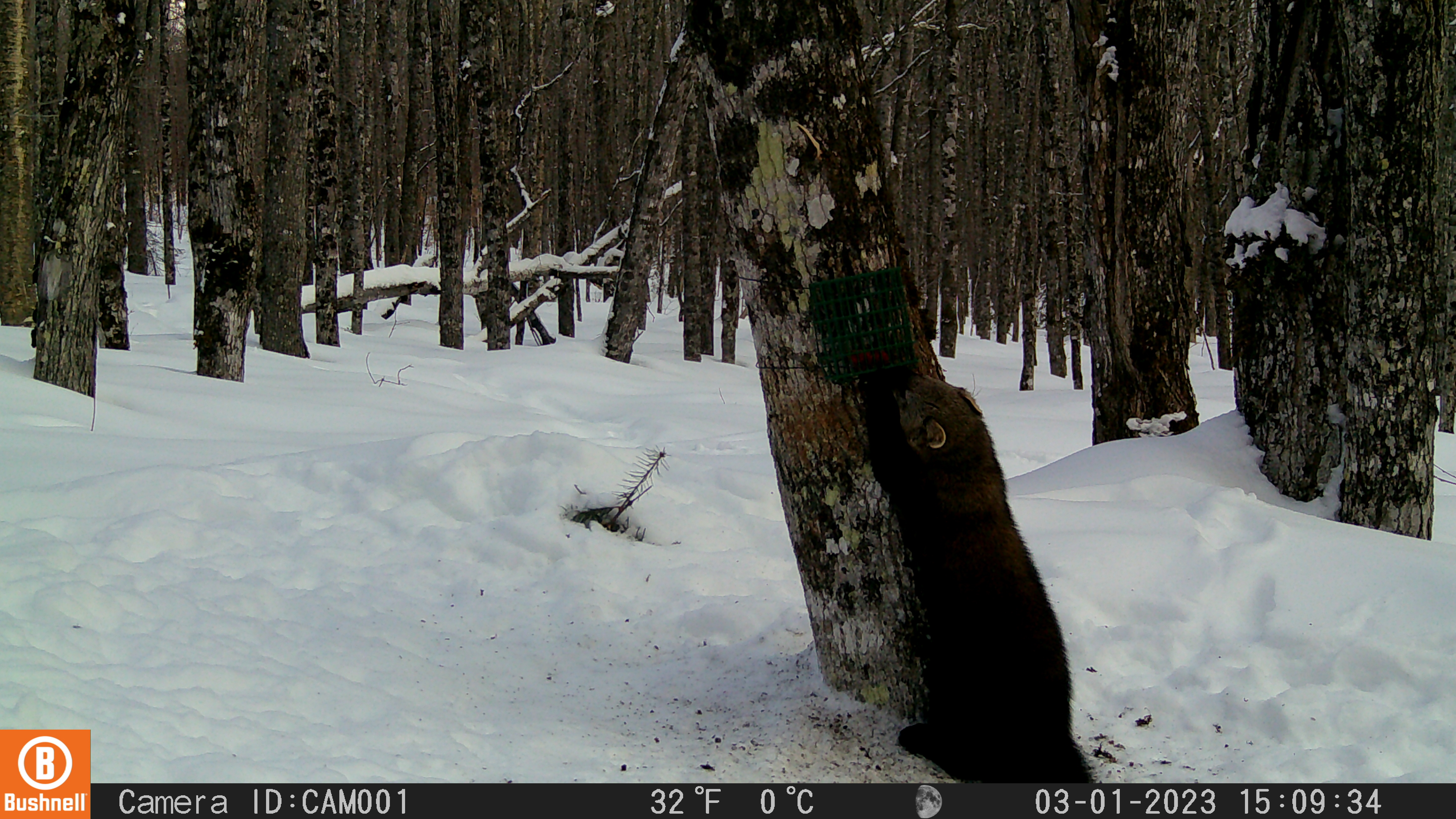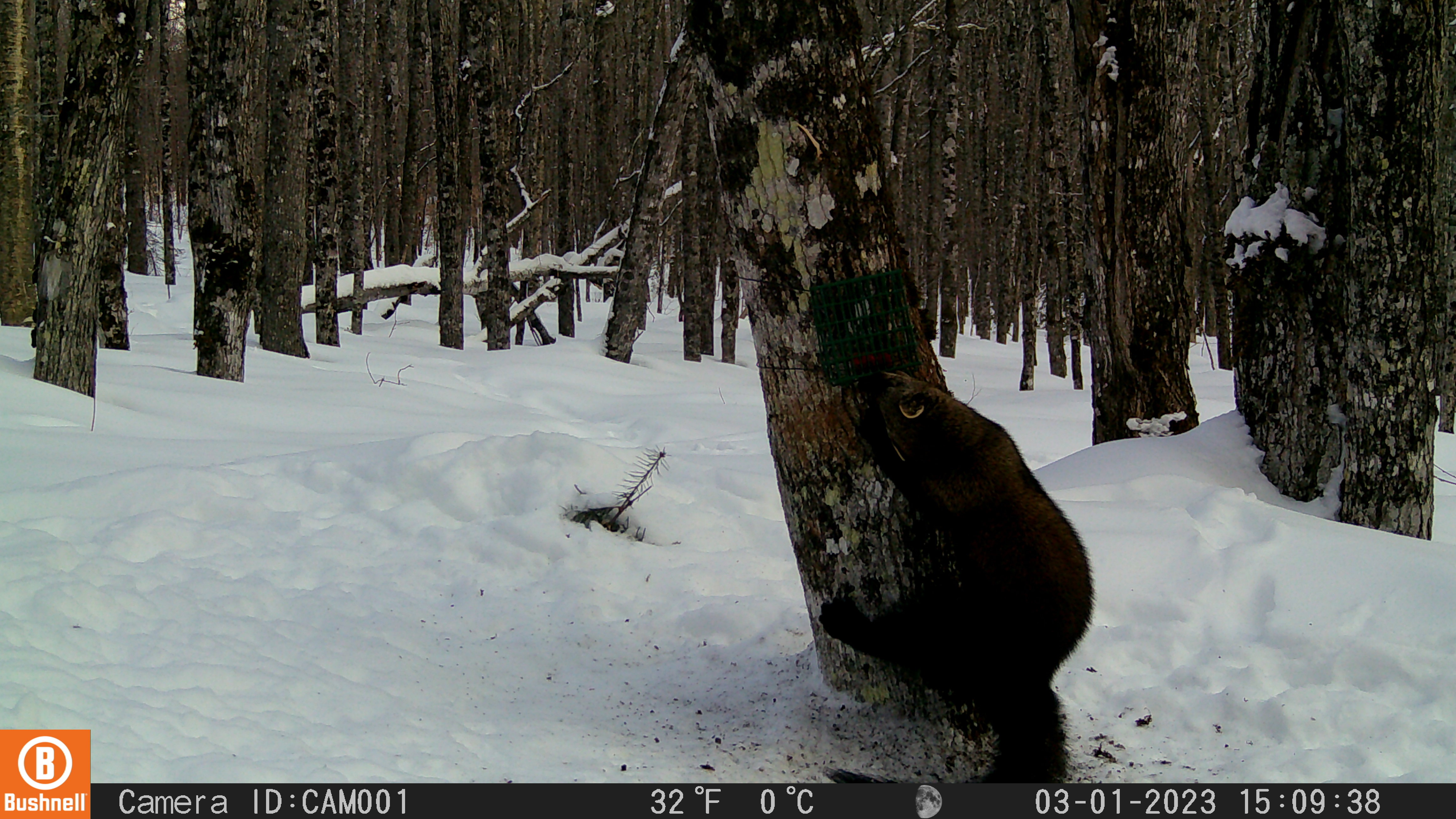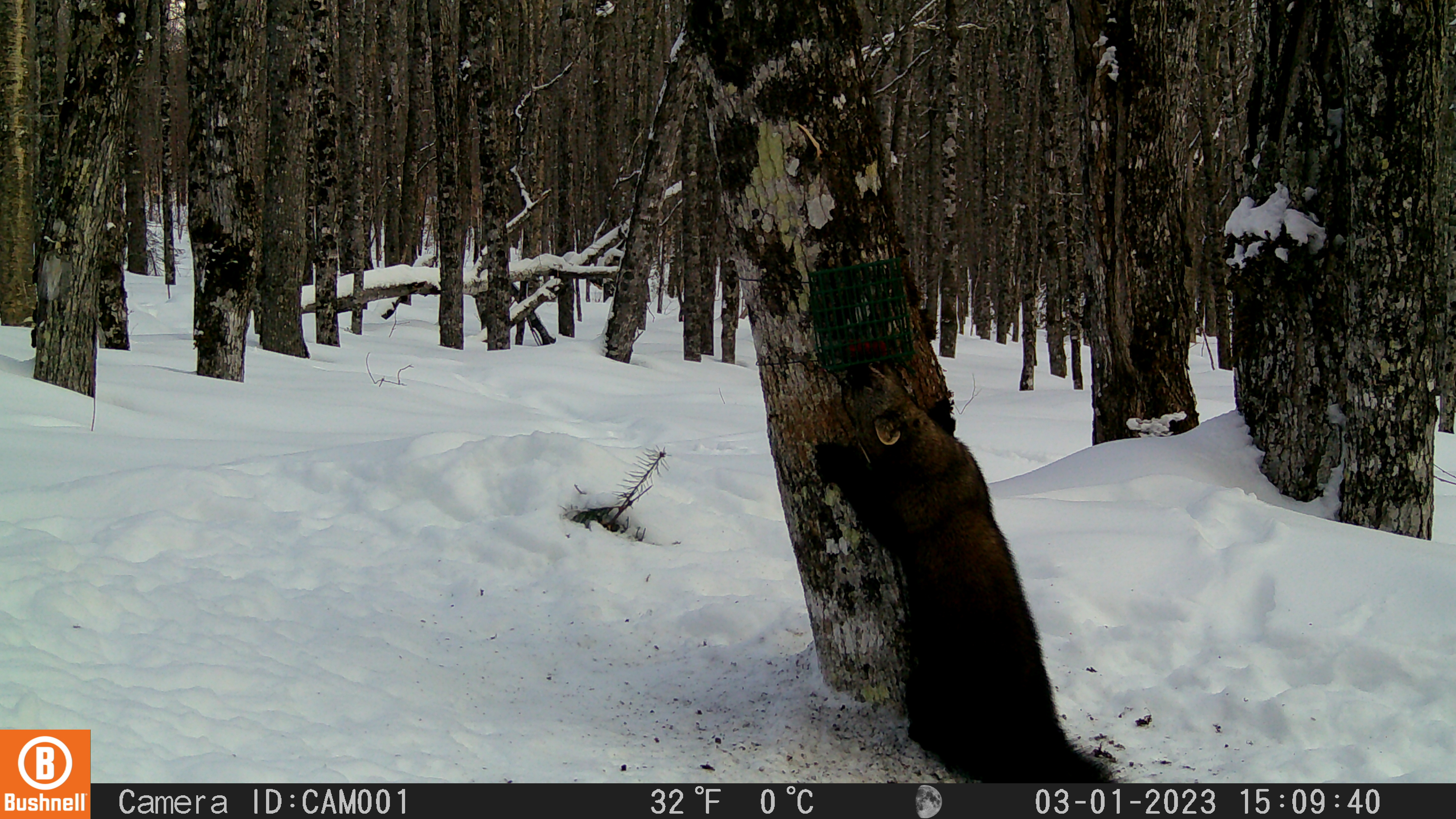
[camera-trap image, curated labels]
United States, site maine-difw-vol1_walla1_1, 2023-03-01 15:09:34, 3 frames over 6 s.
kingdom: Animalia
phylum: Chordata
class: Mammalia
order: Carnivora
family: Mustelidae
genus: Pekania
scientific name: Pekania pennanti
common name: fisher